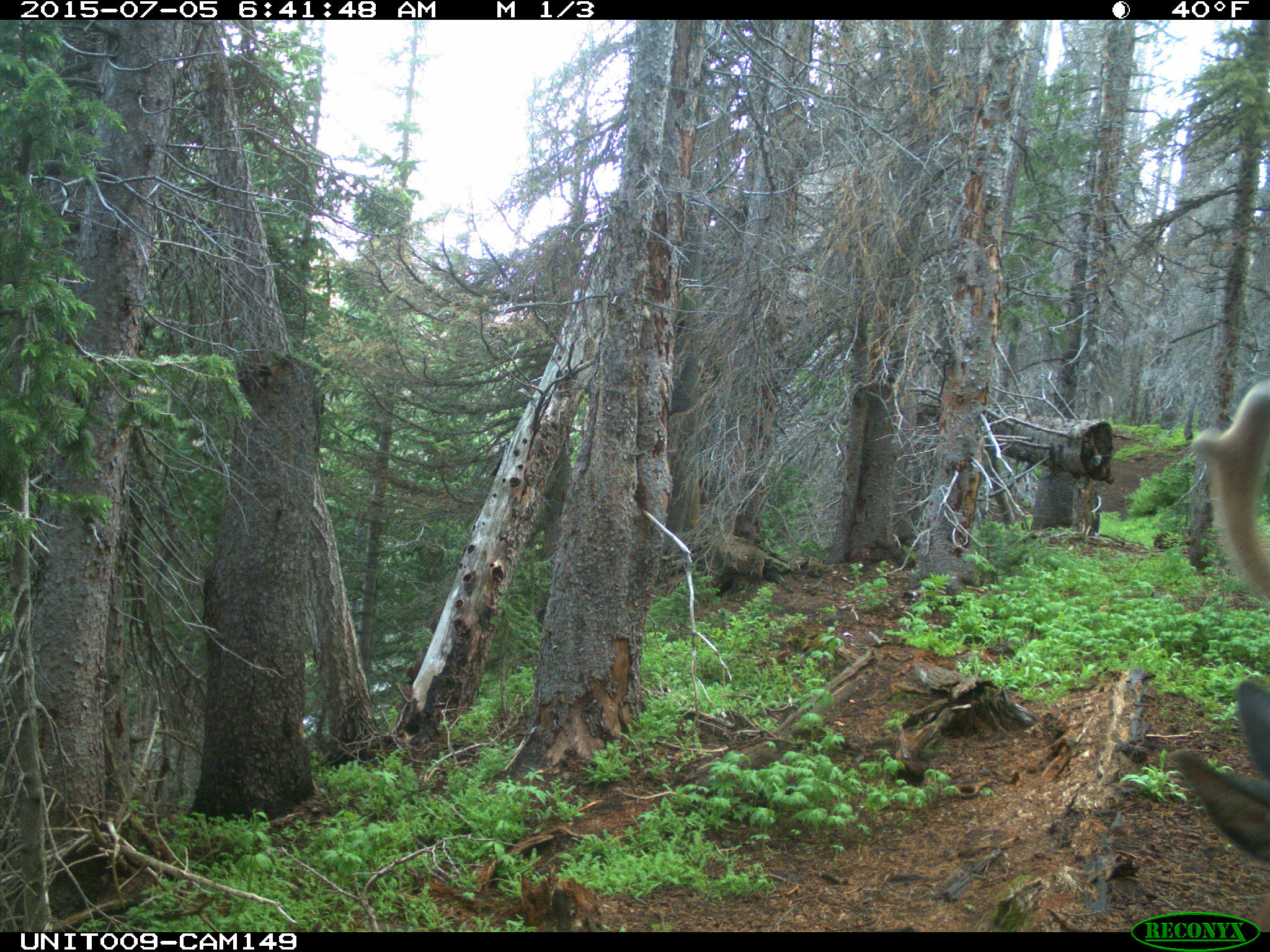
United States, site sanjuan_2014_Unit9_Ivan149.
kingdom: Animalia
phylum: Chordata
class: Mammalia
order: Artiodactyla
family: Cervidae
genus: Cervus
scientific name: Cervus elaphus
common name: red deer